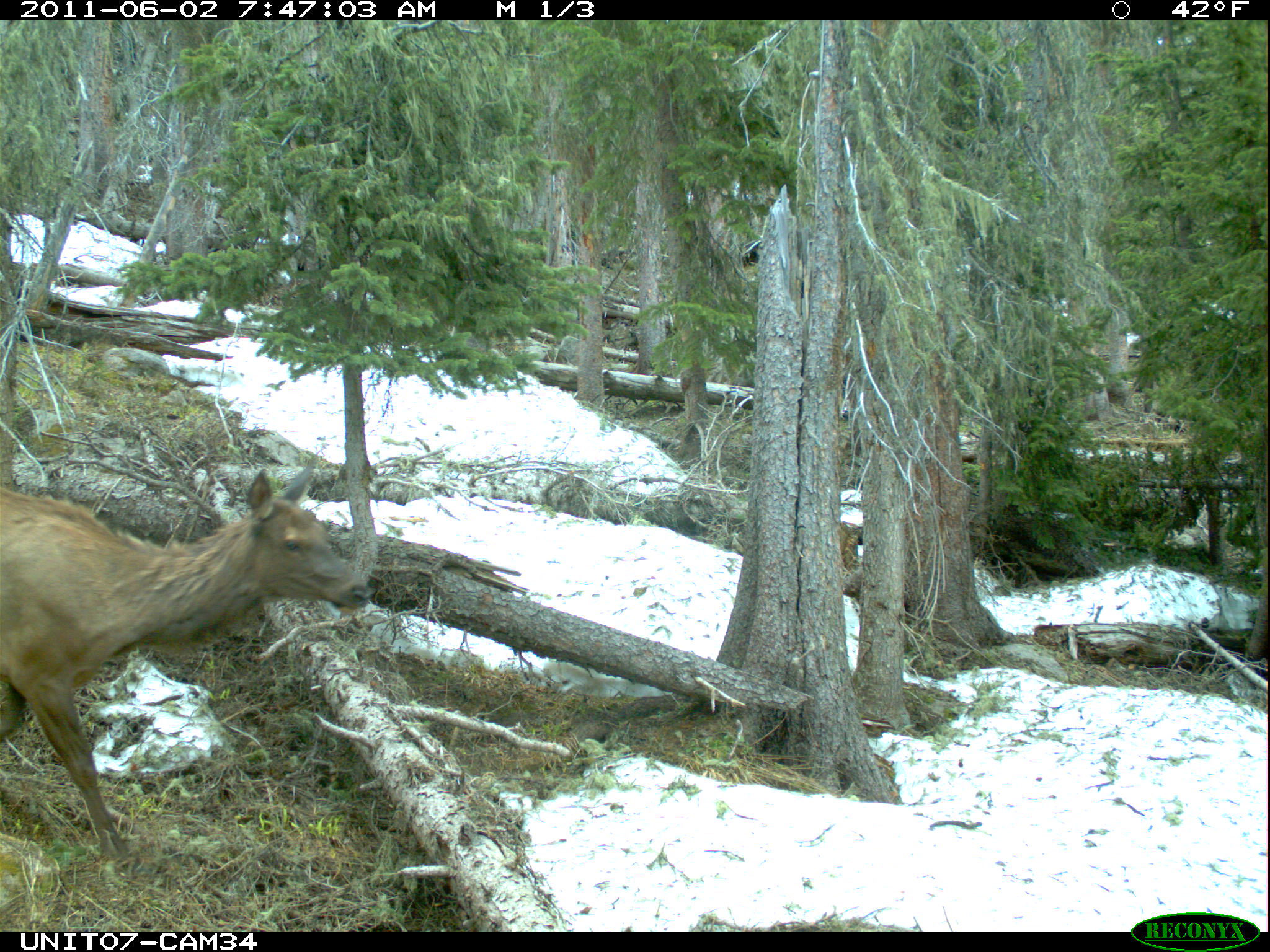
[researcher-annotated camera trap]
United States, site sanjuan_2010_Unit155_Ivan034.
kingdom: Animalia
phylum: Chordata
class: Mammalia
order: Artiodactyla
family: Cervidae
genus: Cervus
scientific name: Cervus elaphus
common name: red deer